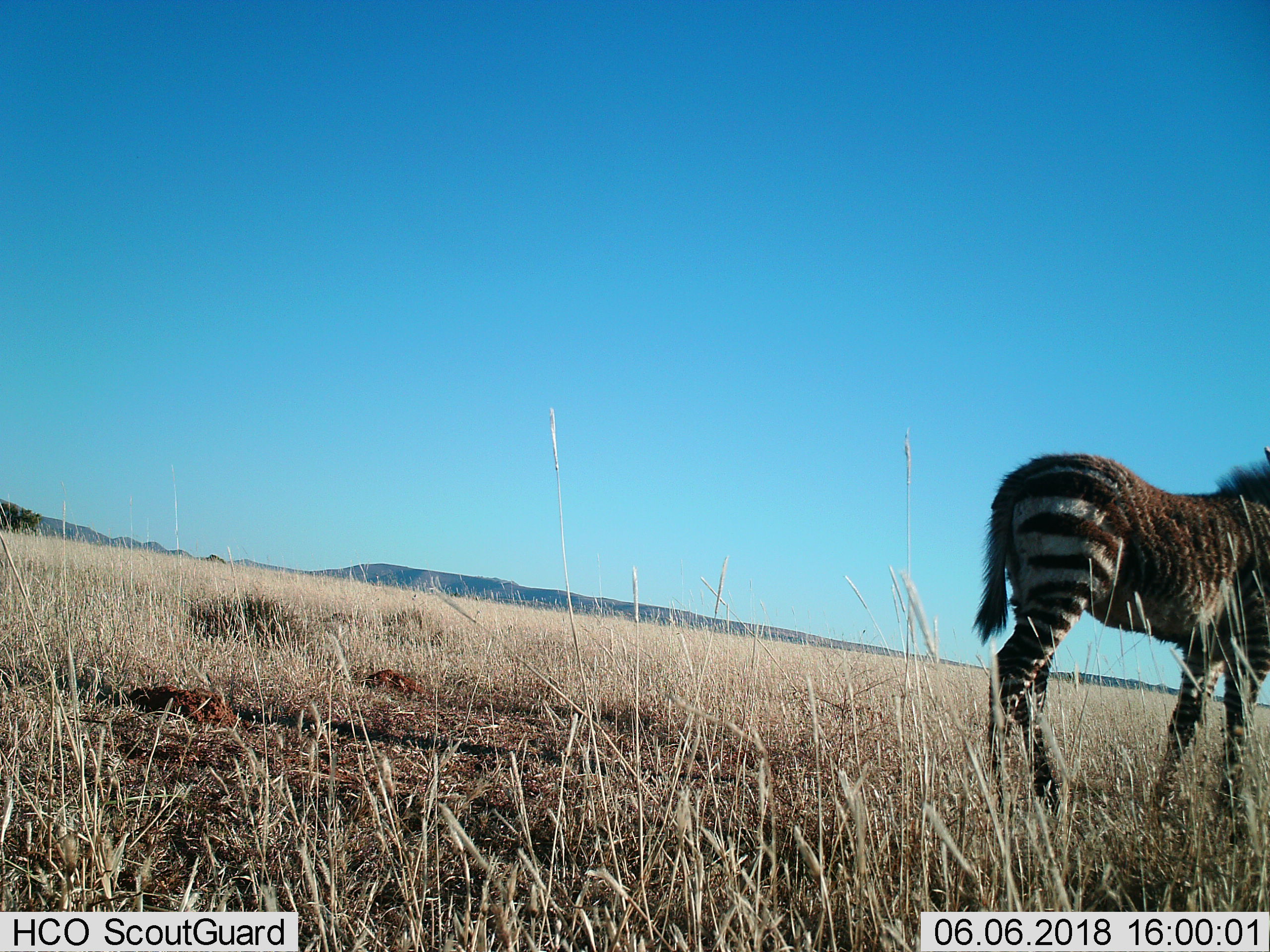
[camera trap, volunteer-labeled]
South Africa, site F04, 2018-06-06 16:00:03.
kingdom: Animalia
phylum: Chordata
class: Mammalia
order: Perissodactyla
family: Equidae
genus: Equus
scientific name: Equus zebra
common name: mountain zebra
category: zebramountain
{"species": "zebramountain (mountain zebra) (Equus zebra)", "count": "1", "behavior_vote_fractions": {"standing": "22%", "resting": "0%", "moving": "78%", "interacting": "0%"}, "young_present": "67%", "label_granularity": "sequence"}